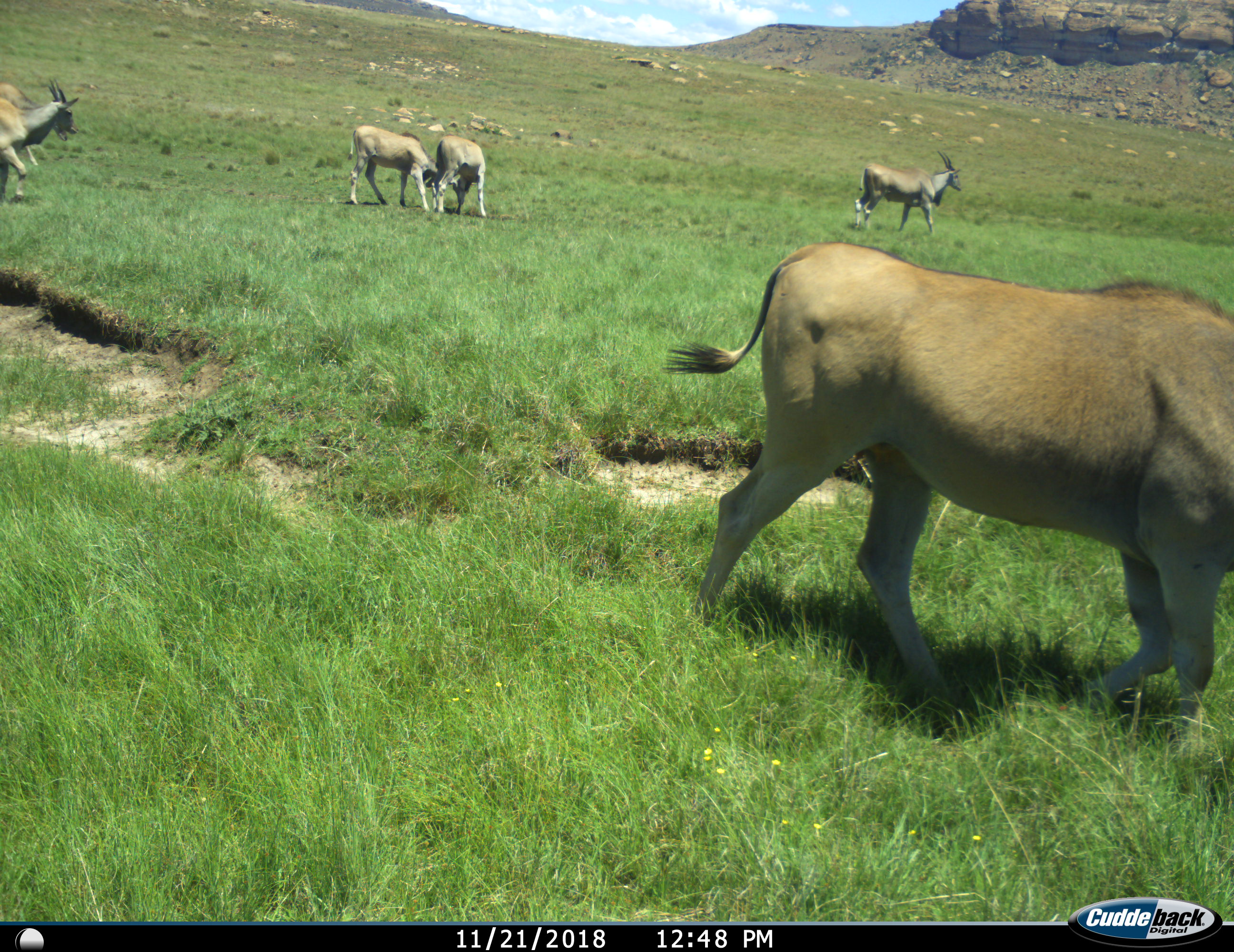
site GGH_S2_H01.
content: unidentified animal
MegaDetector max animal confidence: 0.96